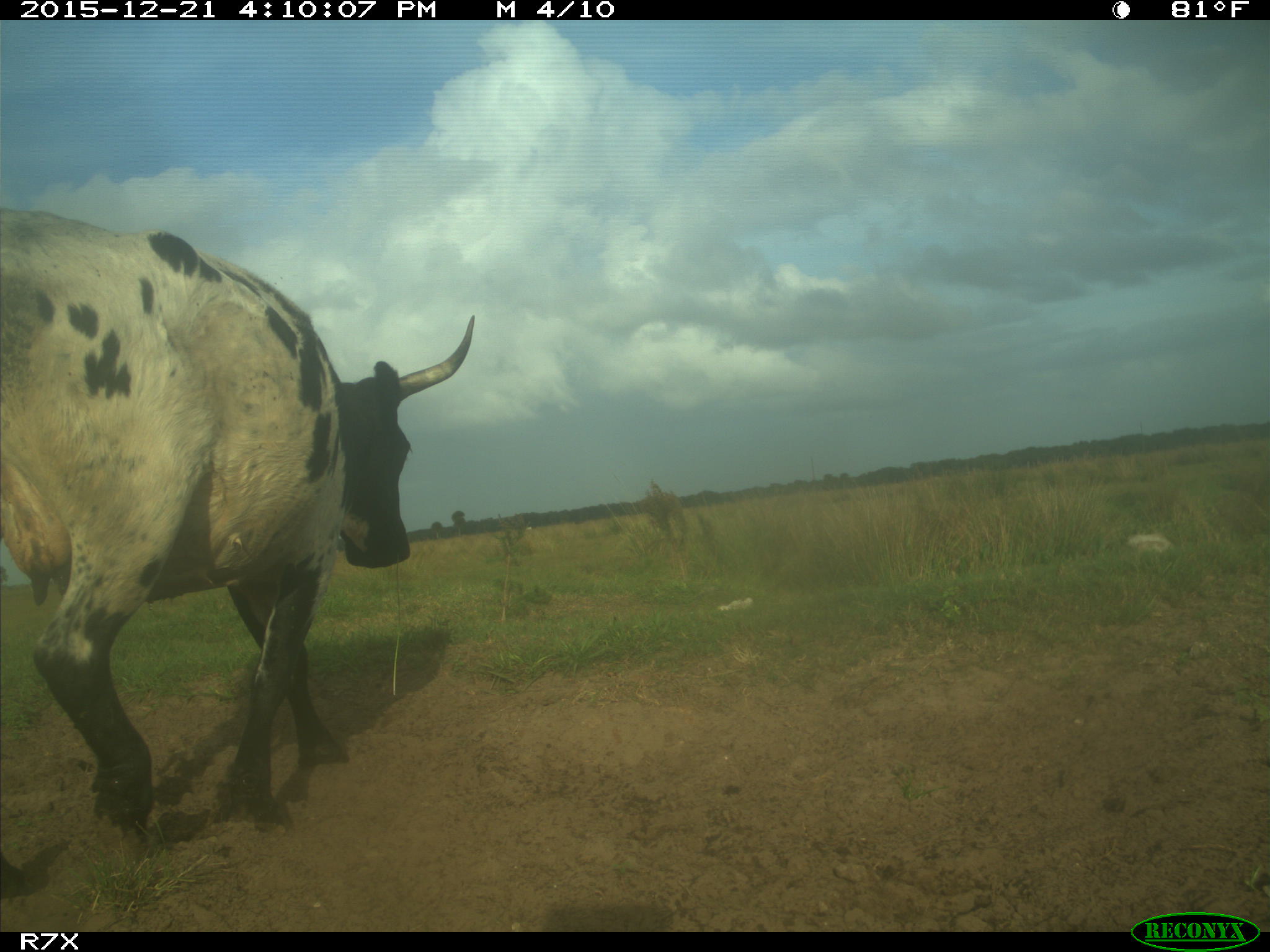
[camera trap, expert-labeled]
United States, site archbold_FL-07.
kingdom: Animalia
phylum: Chordata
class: Mammalia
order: Artiodactyla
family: Bovidae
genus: Bos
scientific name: Bos taurus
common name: domestic cow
Bos taurus (domestic cow).